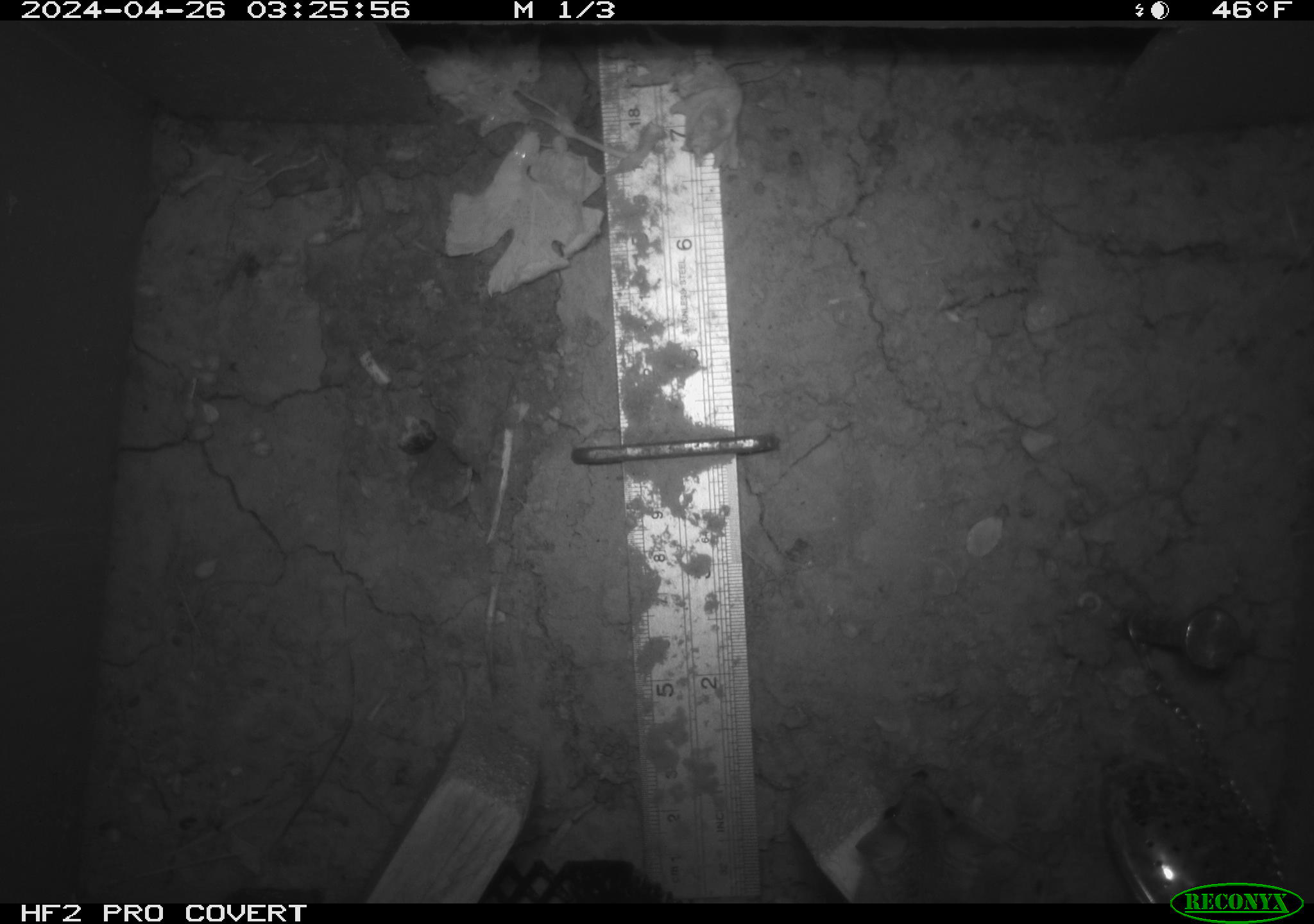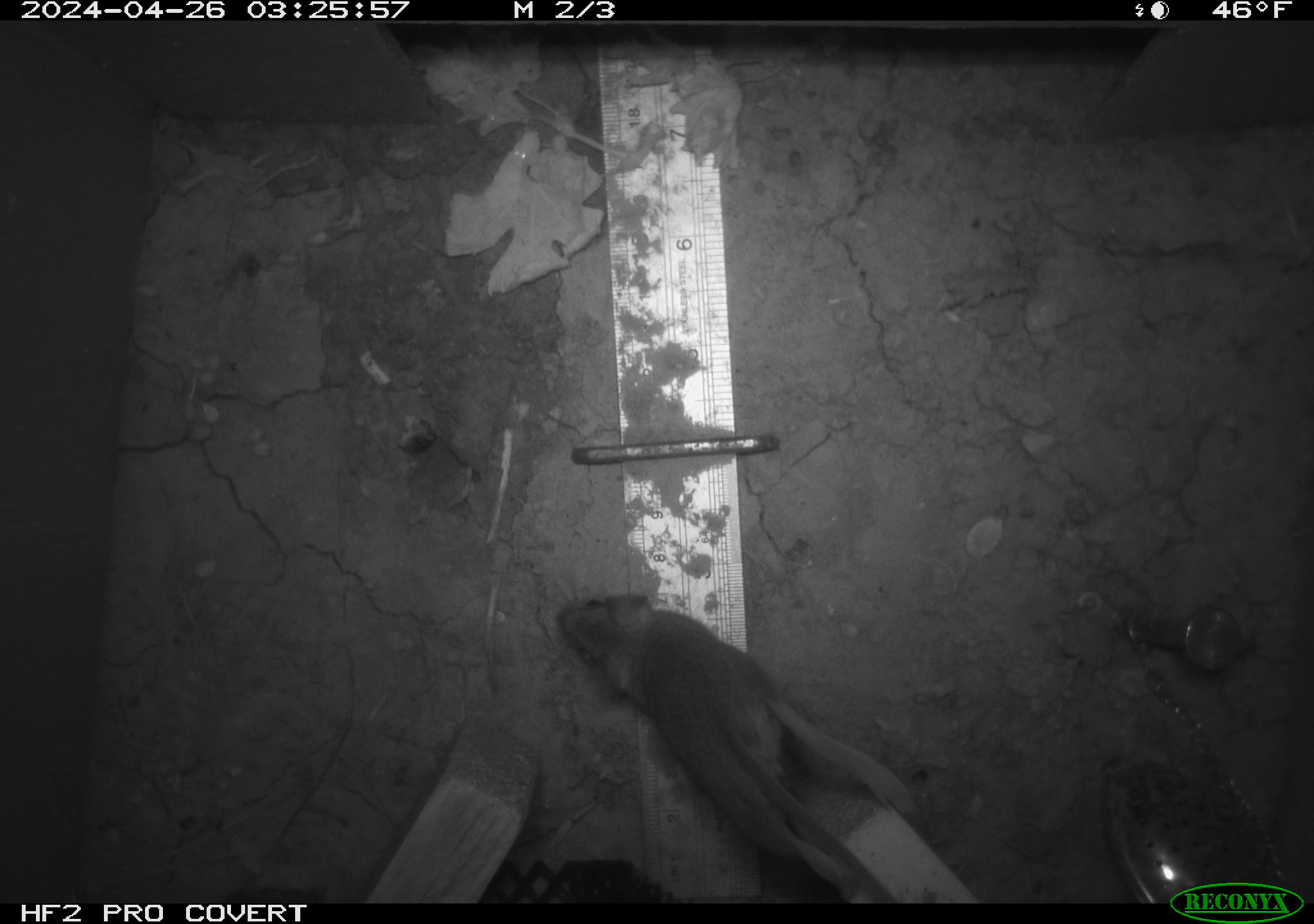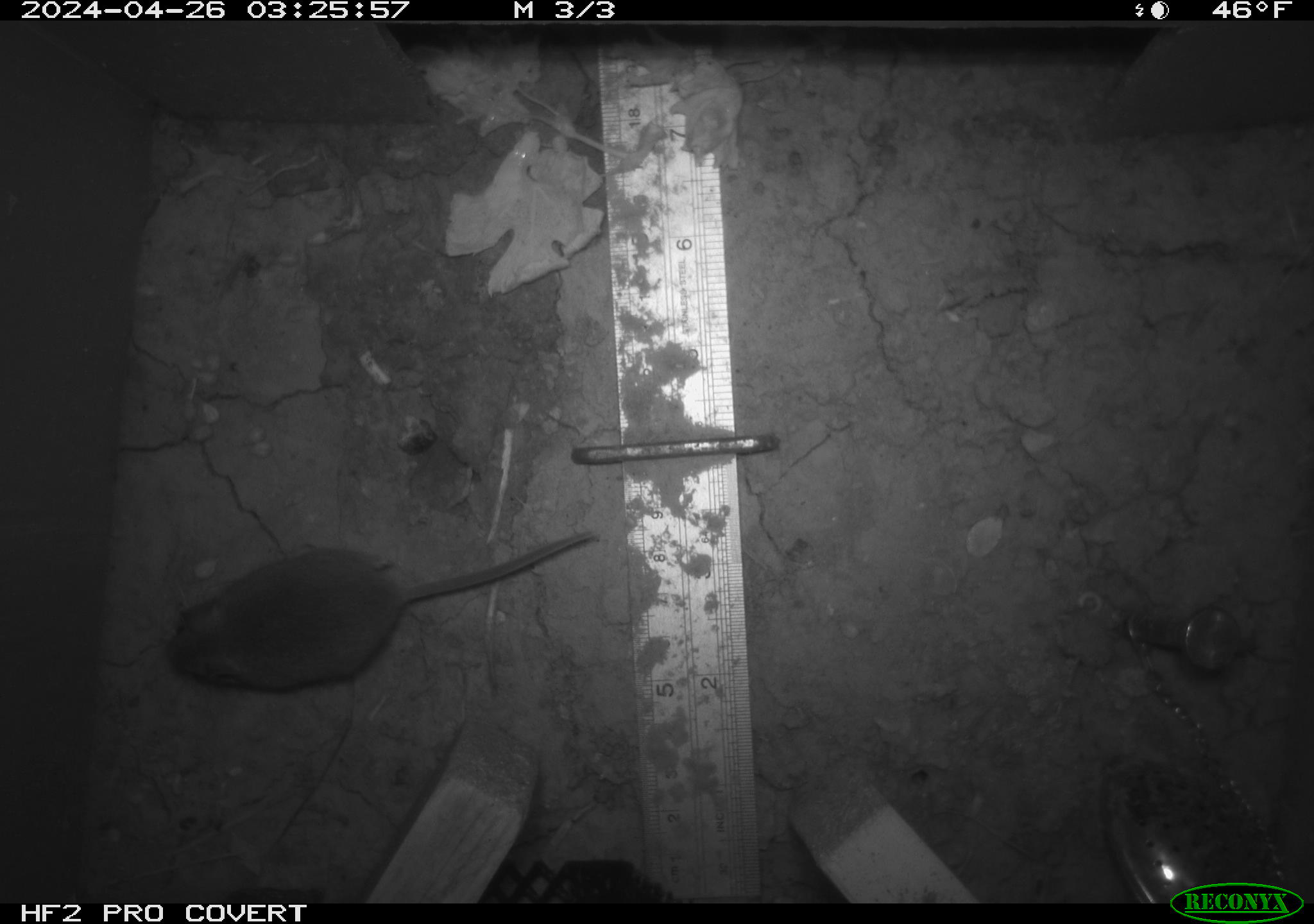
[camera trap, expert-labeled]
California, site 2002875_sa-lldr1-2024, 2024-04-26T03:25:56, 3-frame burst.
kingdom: Animalia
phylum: Chordata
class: Mammalia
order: Rodentia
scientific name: Rodentia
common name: mouse species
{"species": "mouse species (Rodentia)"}